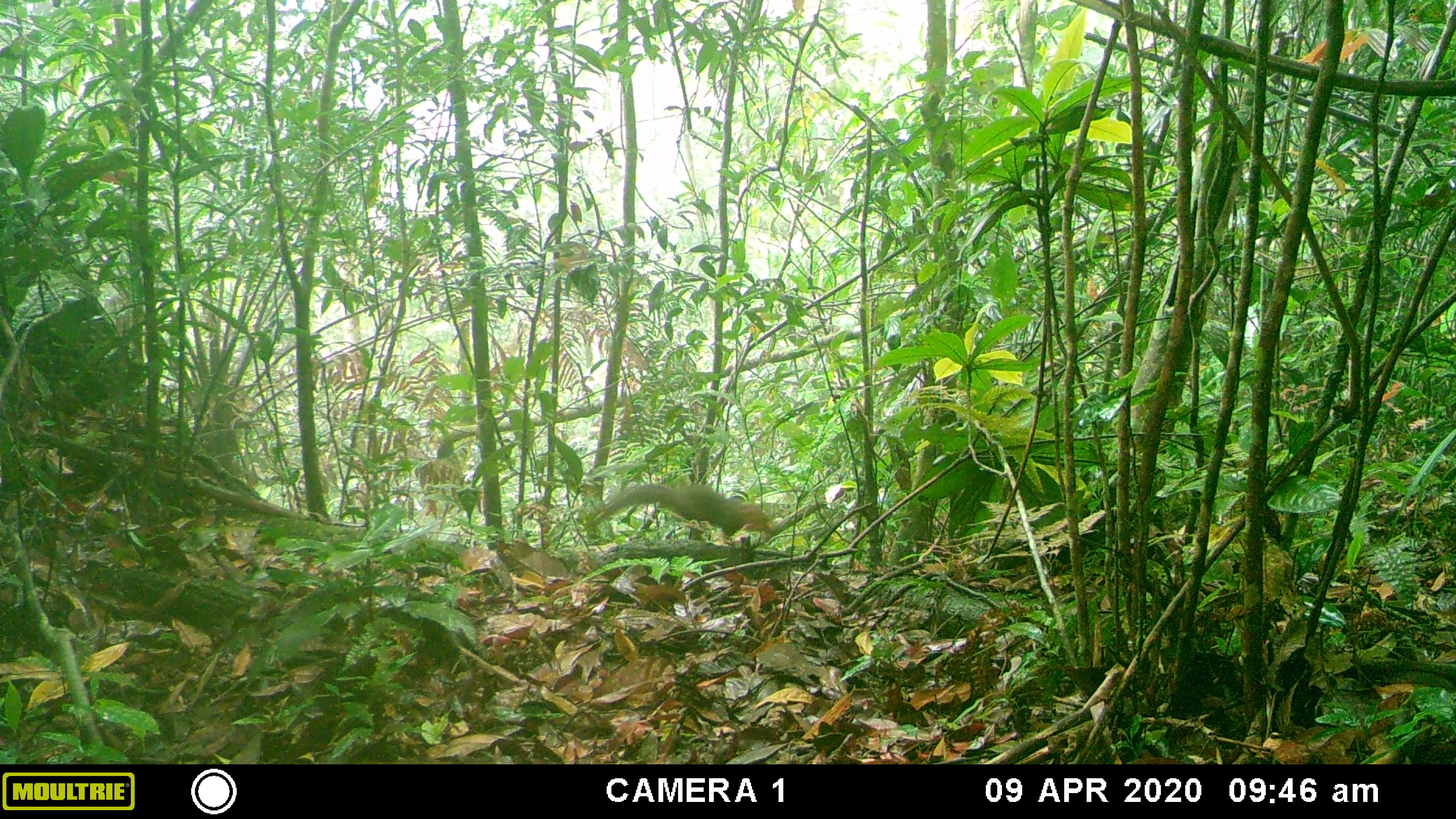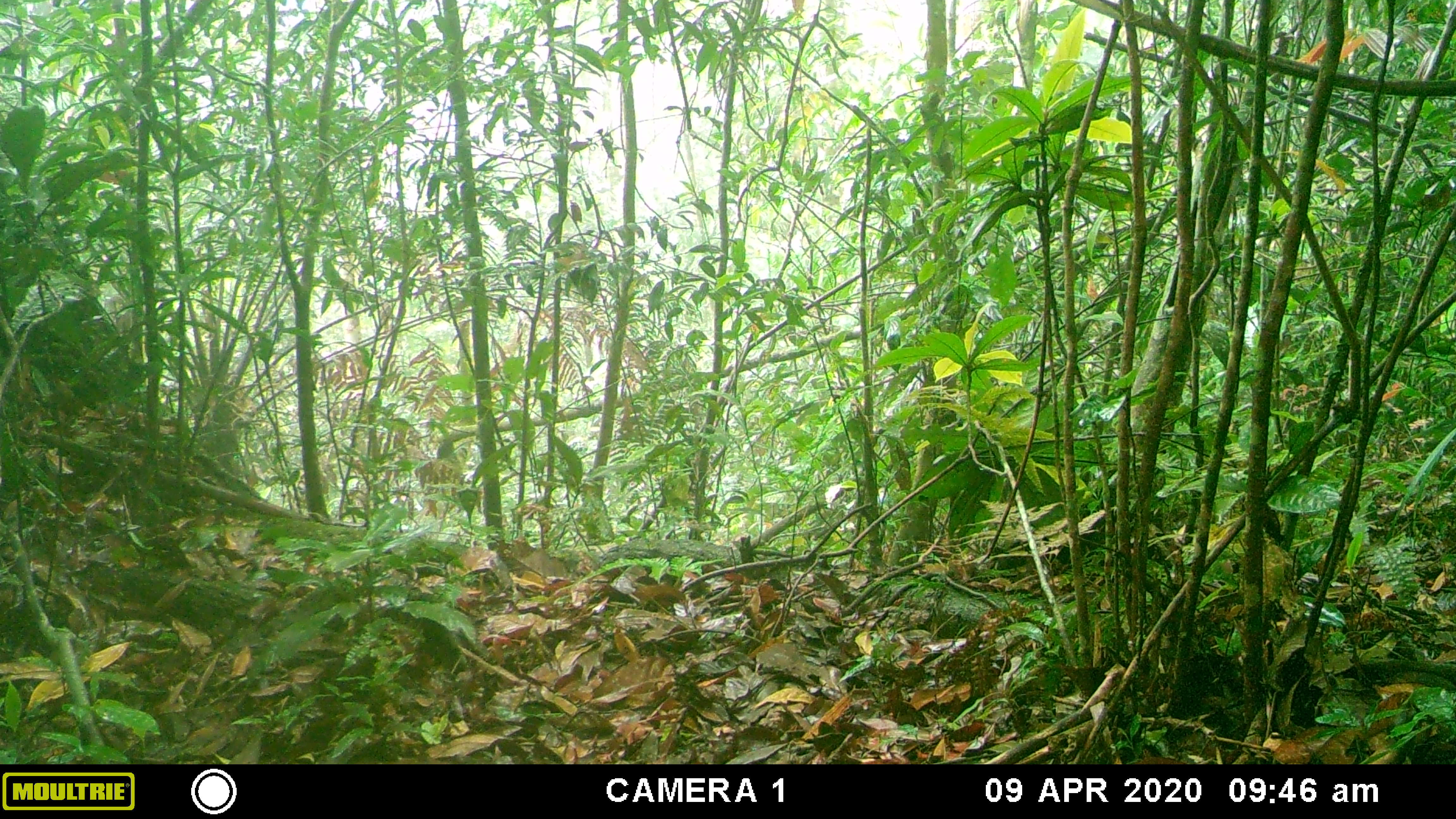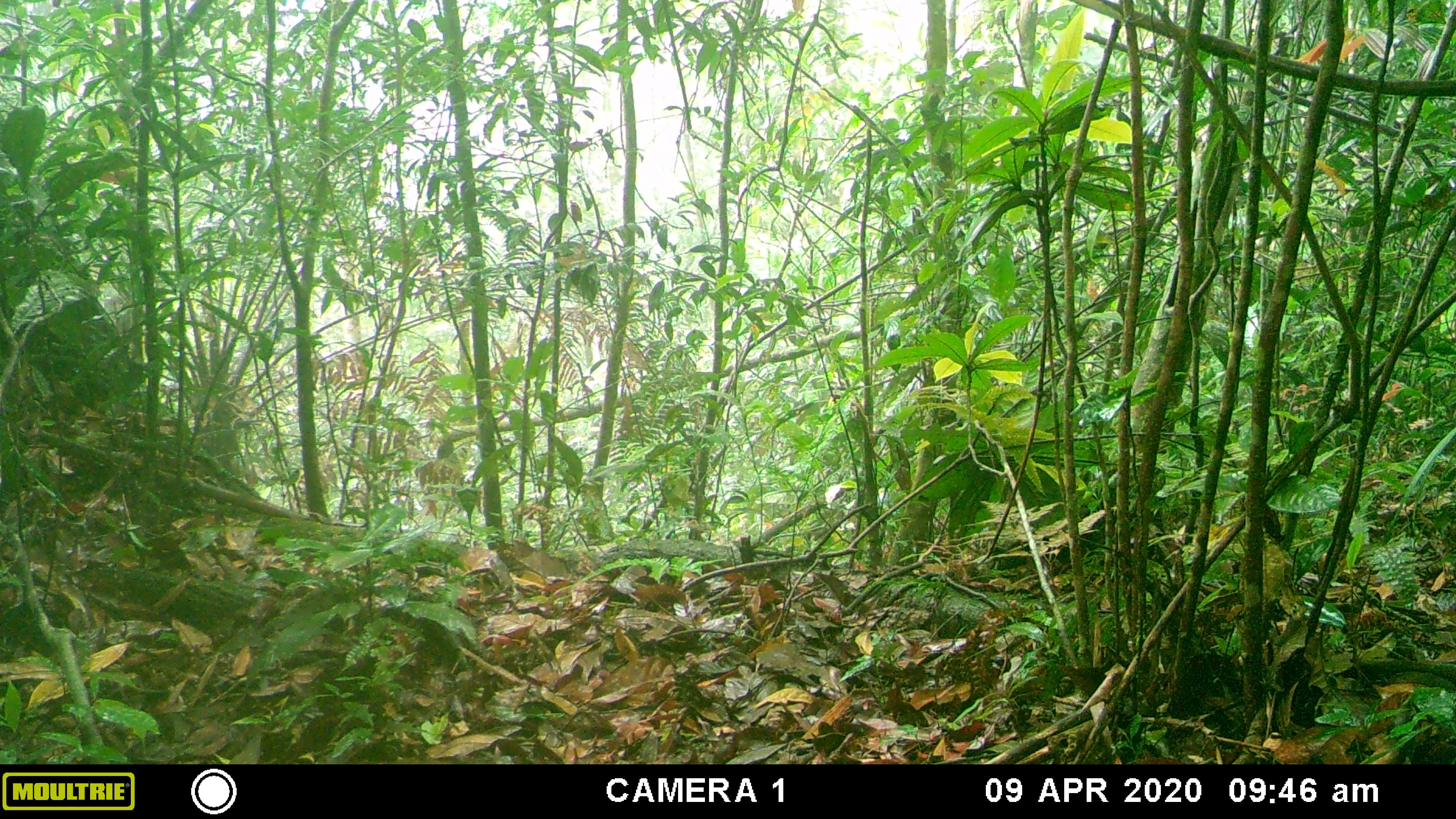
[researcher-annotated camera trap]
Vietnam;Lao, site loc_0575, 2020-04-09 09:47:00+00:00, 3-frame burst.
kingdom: Animalia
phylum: Chordata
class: Mammalia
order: Rodentia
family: Sciuridae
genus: Dremomys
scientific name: Dremomys rufigenis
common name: red-cheeked squirrel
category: red cheeked squirrel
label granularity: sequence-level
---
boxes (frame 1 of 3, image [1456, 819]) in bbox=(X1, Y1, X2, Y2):
red cheeked squirrel: bbox=(584, 481, 776, 548)